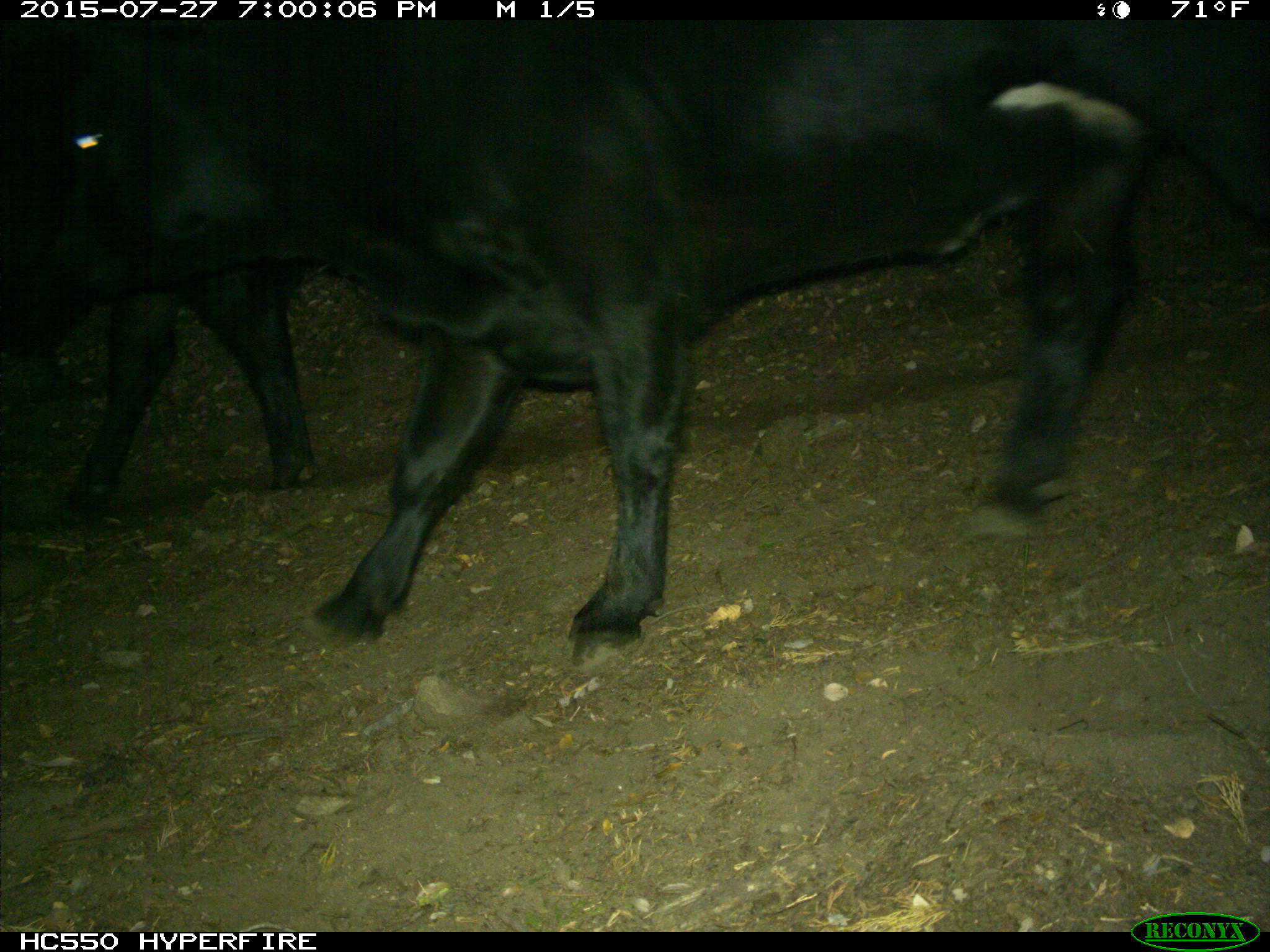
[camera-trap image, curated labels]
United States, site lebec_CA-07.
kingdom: Animalia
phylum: Chordata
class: Mammalia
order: Artiodactyla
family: Bovidae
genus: Bos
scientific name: Bos taurus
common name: domestic cow